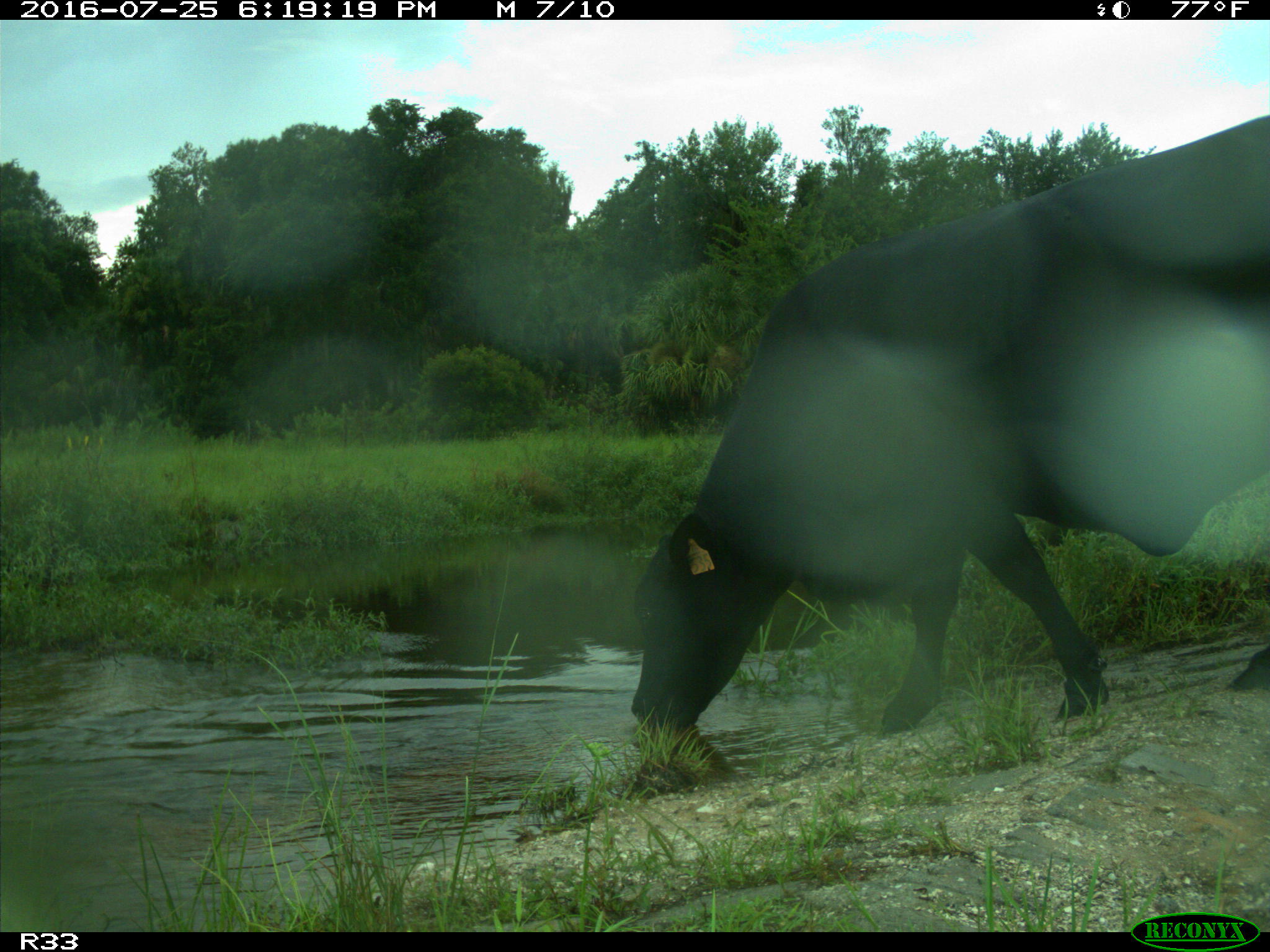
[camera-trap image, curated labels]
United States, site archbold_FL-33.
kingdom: Animalia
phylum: Chordata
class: Mammalia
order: Artiodactyla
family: Bovidae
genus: Bos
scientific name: Bos taurus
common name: domestic cow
Bos taurus (domestic cow).